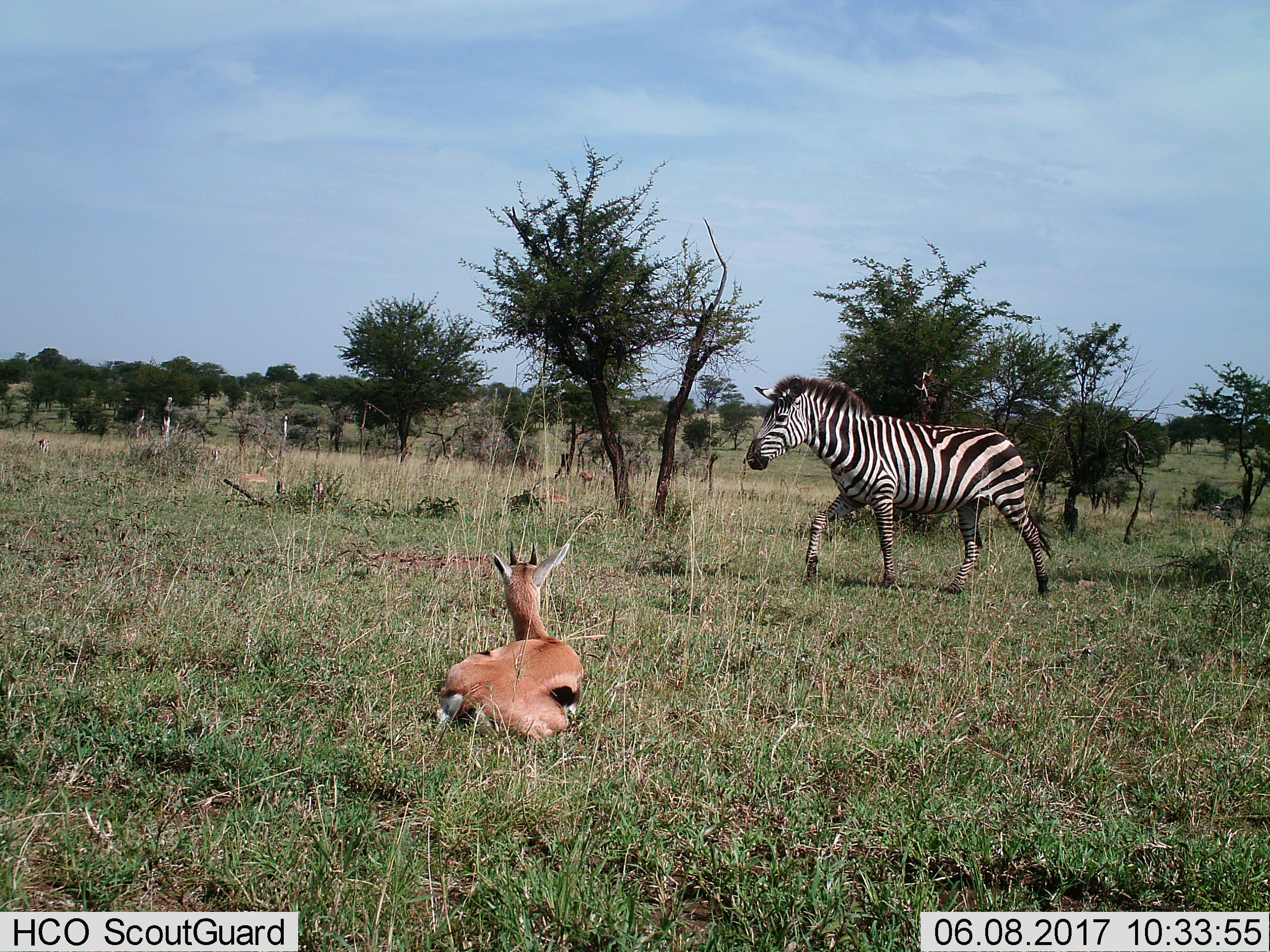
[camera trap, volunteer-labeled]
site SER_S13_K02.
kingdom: Animalia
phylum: Chordata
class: Mammalia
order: Artiodactyla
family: Bovidae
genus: Eudorcas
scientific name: Eudorcas thomsonii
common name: thomson's gazelle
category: gazellethomsons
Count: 1.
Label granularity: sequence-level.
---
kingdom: Animalia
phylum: Chordata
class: Mammalia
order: Perissodactyla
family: Equidae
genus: Equus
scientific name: Equus quagga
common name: plains zebra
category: zebraplains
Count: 1.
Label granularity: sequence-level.